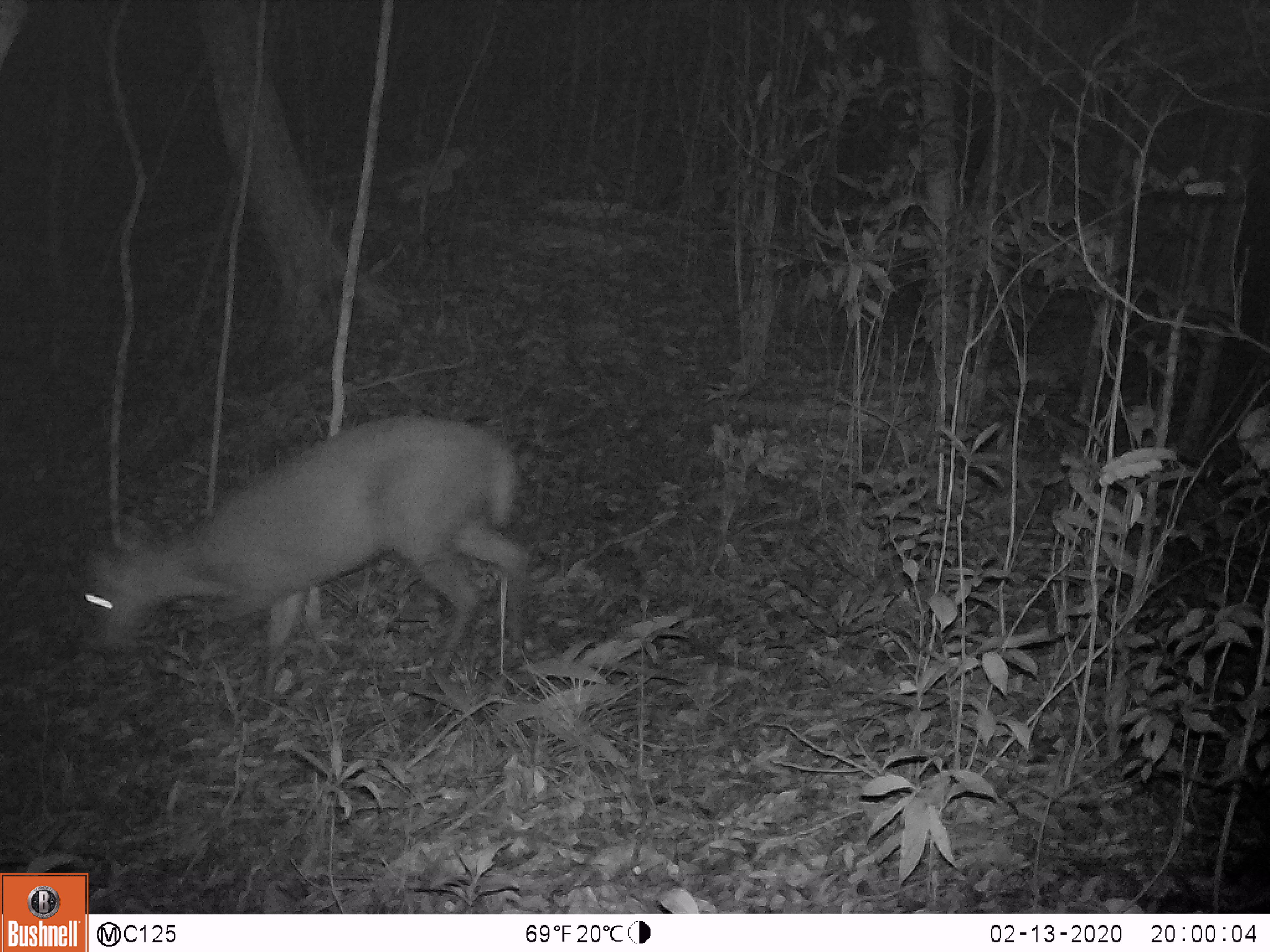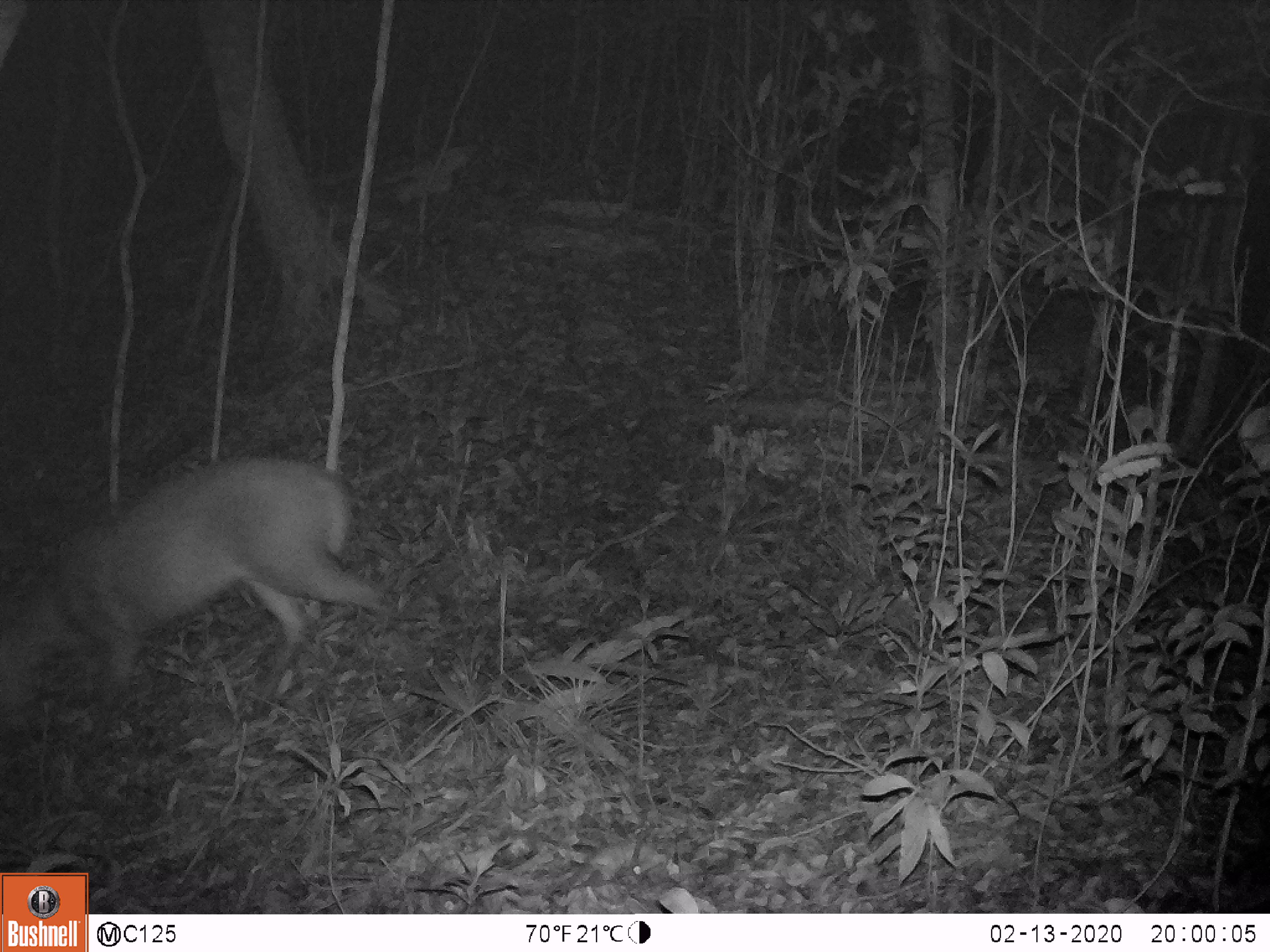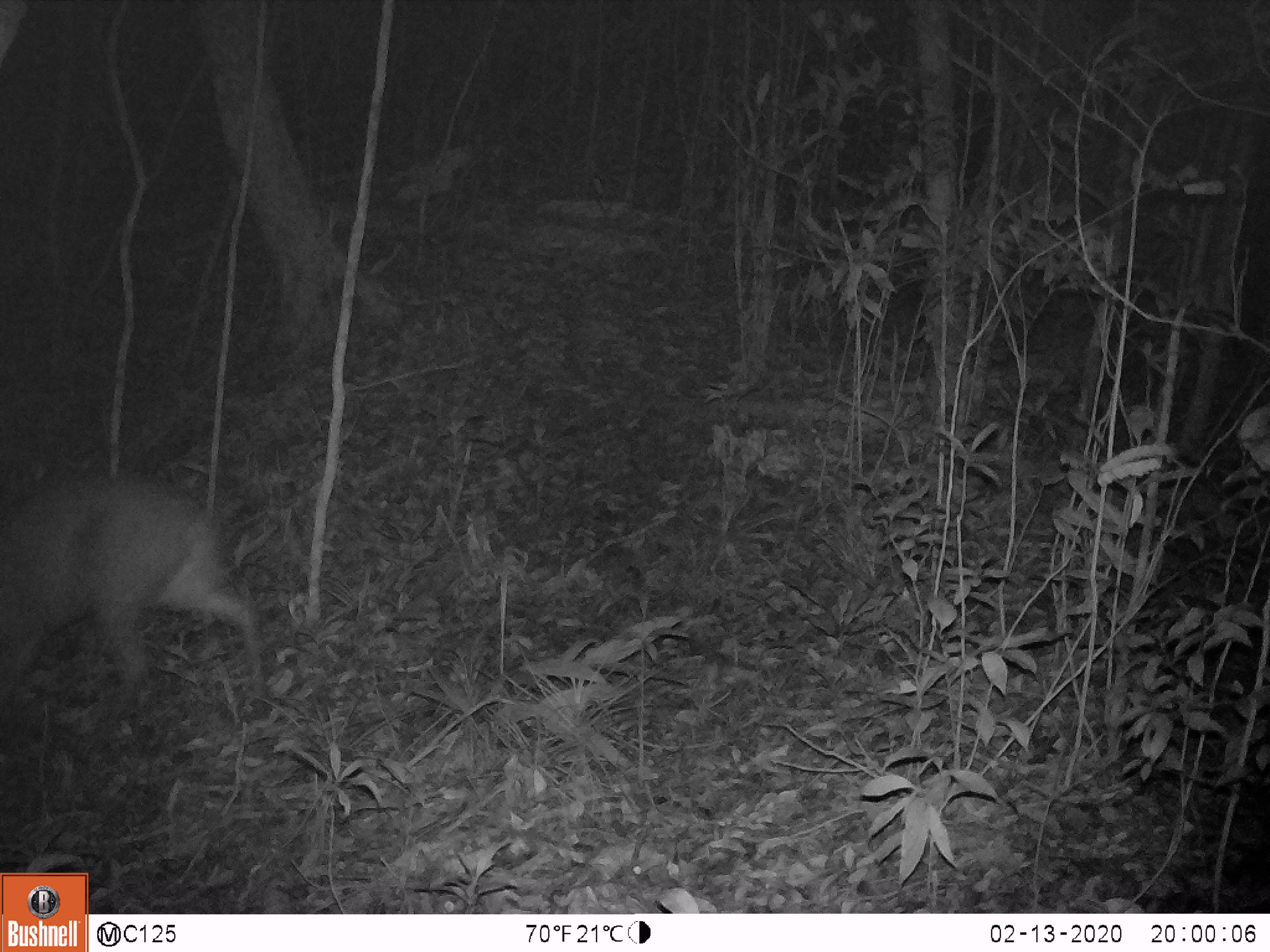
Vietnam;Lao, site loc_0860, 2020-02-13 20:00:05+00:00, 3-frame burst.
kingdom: Animalia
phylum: Chordata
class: Mammalia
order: Artiodactyla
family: Cervidae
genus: Muntiacus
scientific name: Muntiacus rooseveltorum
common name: roosevelt's muntjac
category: roosevelts muntjac group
Roosevelts muntjac group (roosevelt's muntjac) (Muntiacus rooseveltorum). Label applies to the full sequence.